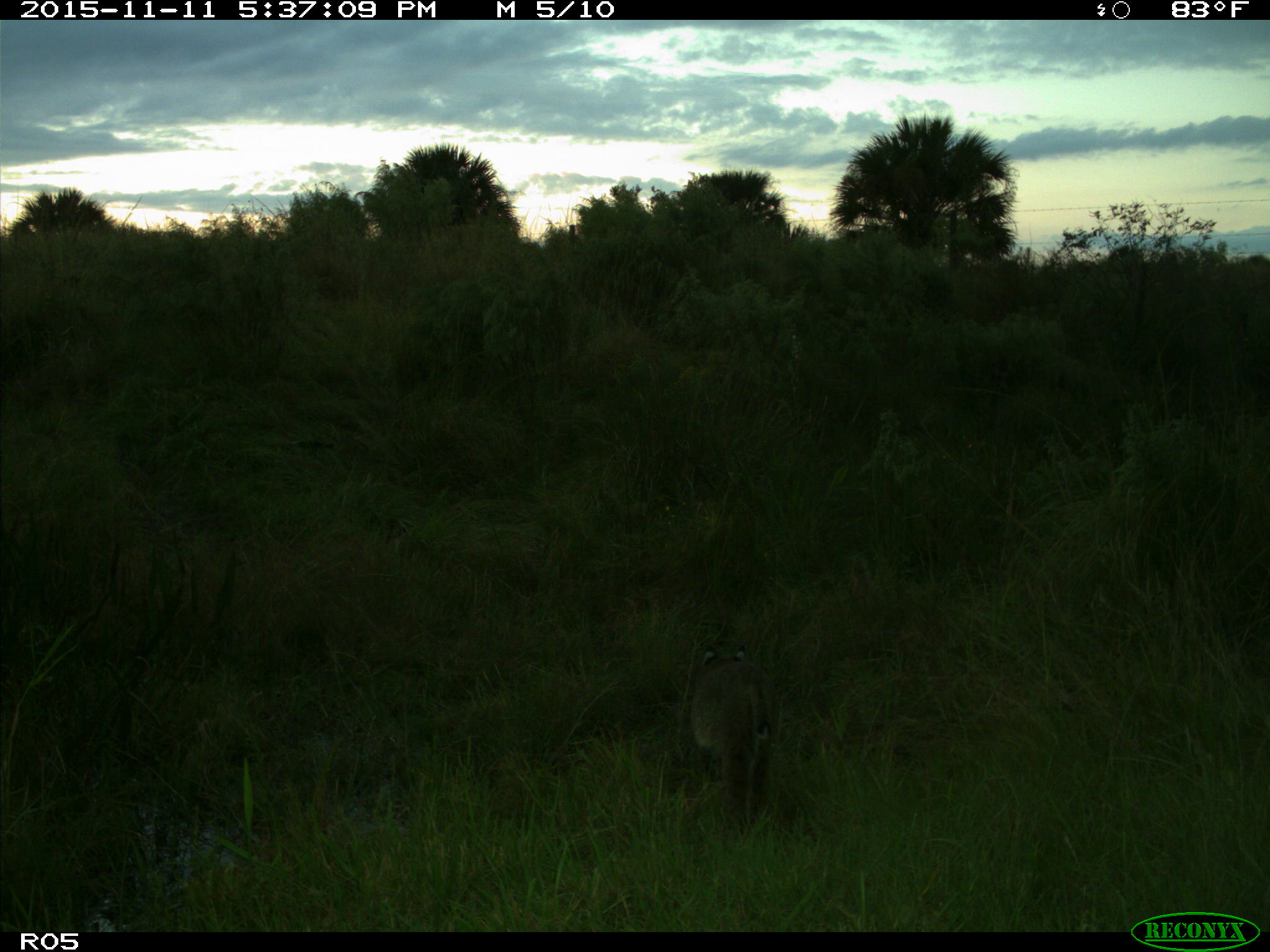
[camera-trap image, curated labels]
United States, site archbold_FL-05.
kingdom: Animalia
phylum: Chordata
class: Mammalia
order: Carnivora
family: Felidae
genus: Lynx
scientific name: Lynx rufus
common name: bobcat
Lynx rufus (bobcat).